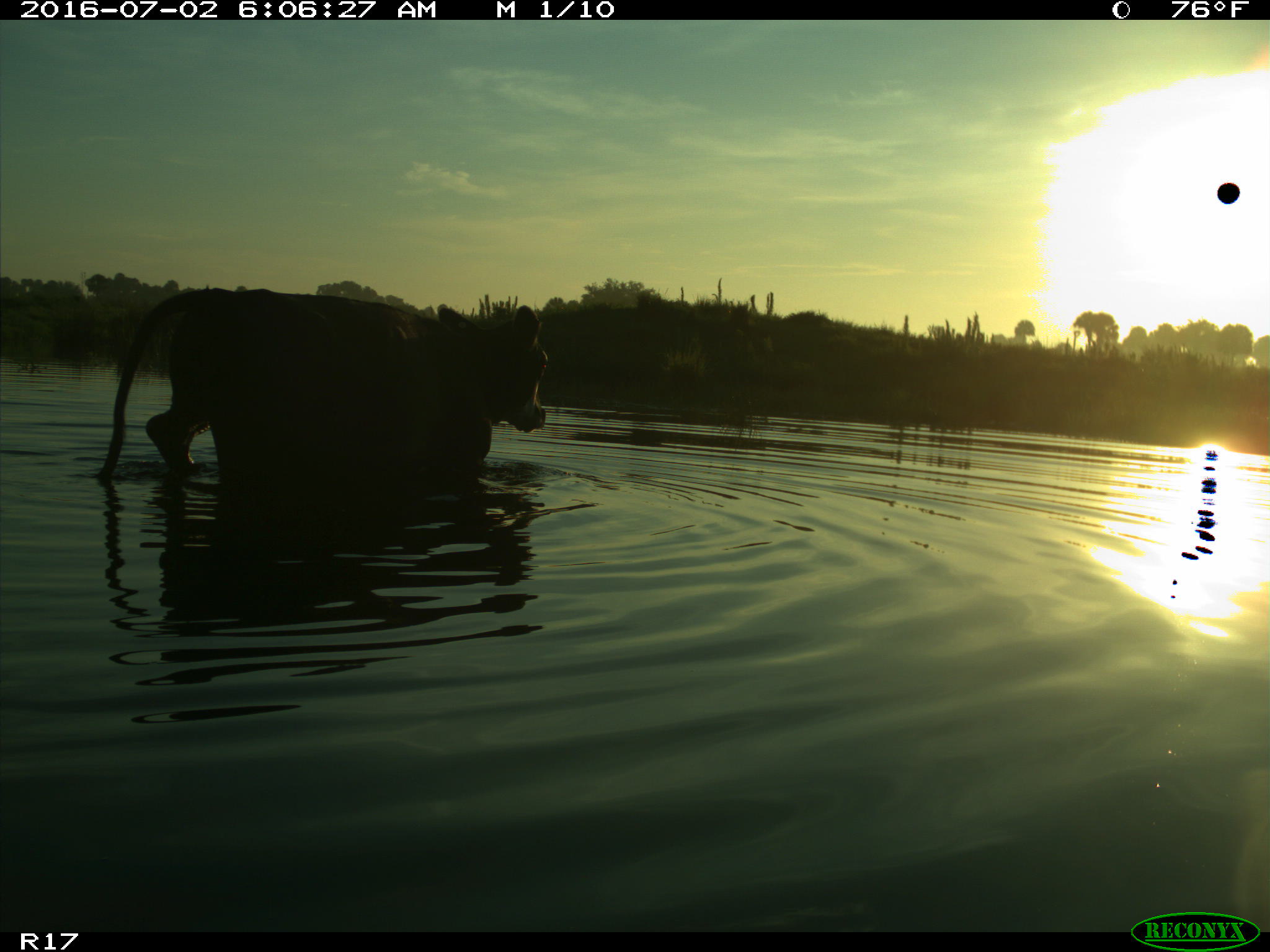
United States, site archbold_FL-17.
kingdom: Animalia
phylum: Chordata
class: Mammalia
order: Artiodactyla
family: Bovidae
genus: Bos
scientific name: Bos taurus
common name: domestic cow